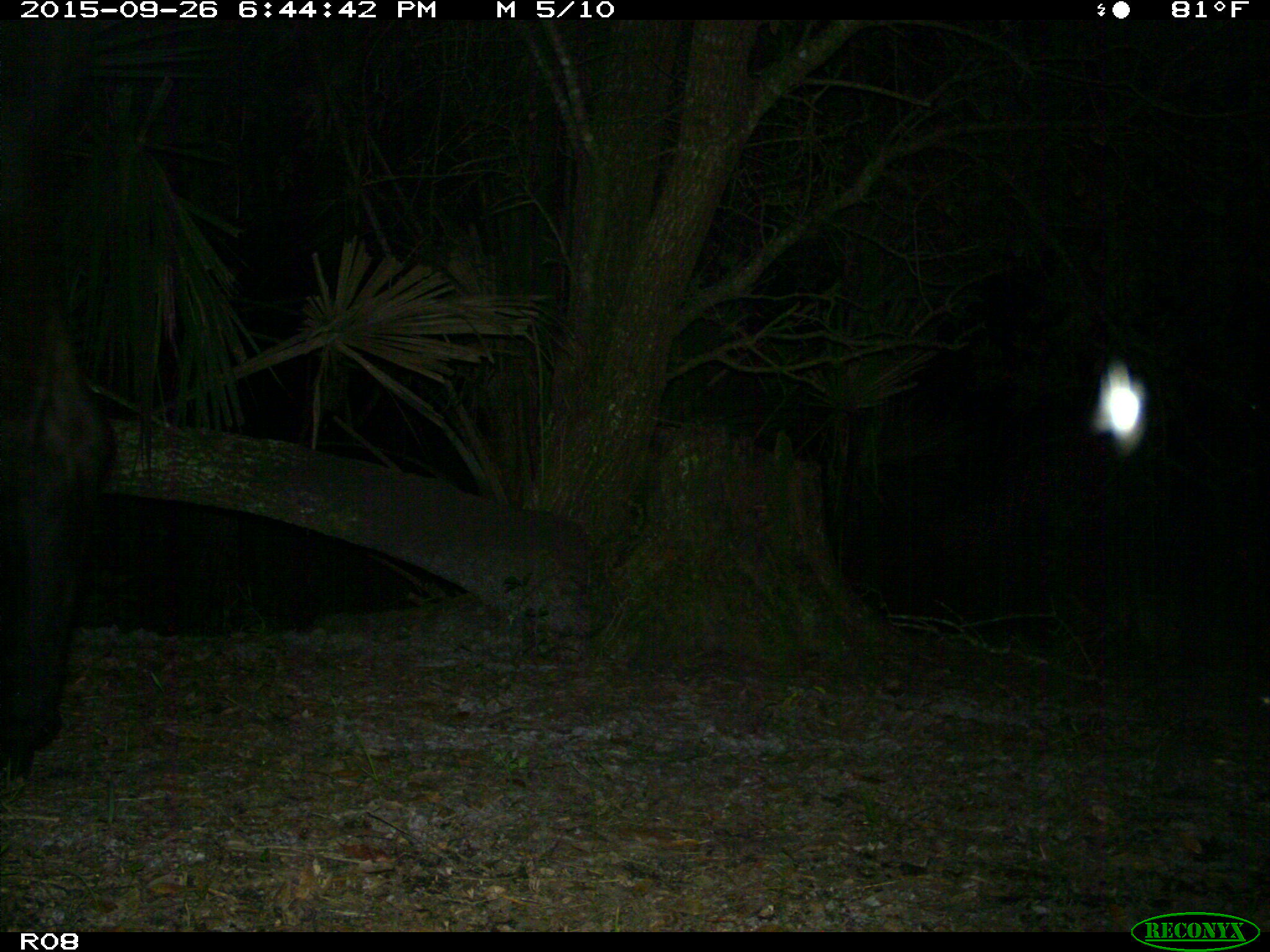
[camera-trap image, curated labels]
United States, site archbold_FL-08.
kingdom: Animalia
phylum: Chordata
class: Mammalia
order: Artiodactyla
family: Bovidae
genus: Bos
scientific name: Bos taurus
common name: domestic cow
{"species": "Bos taurus (domestic cow)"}